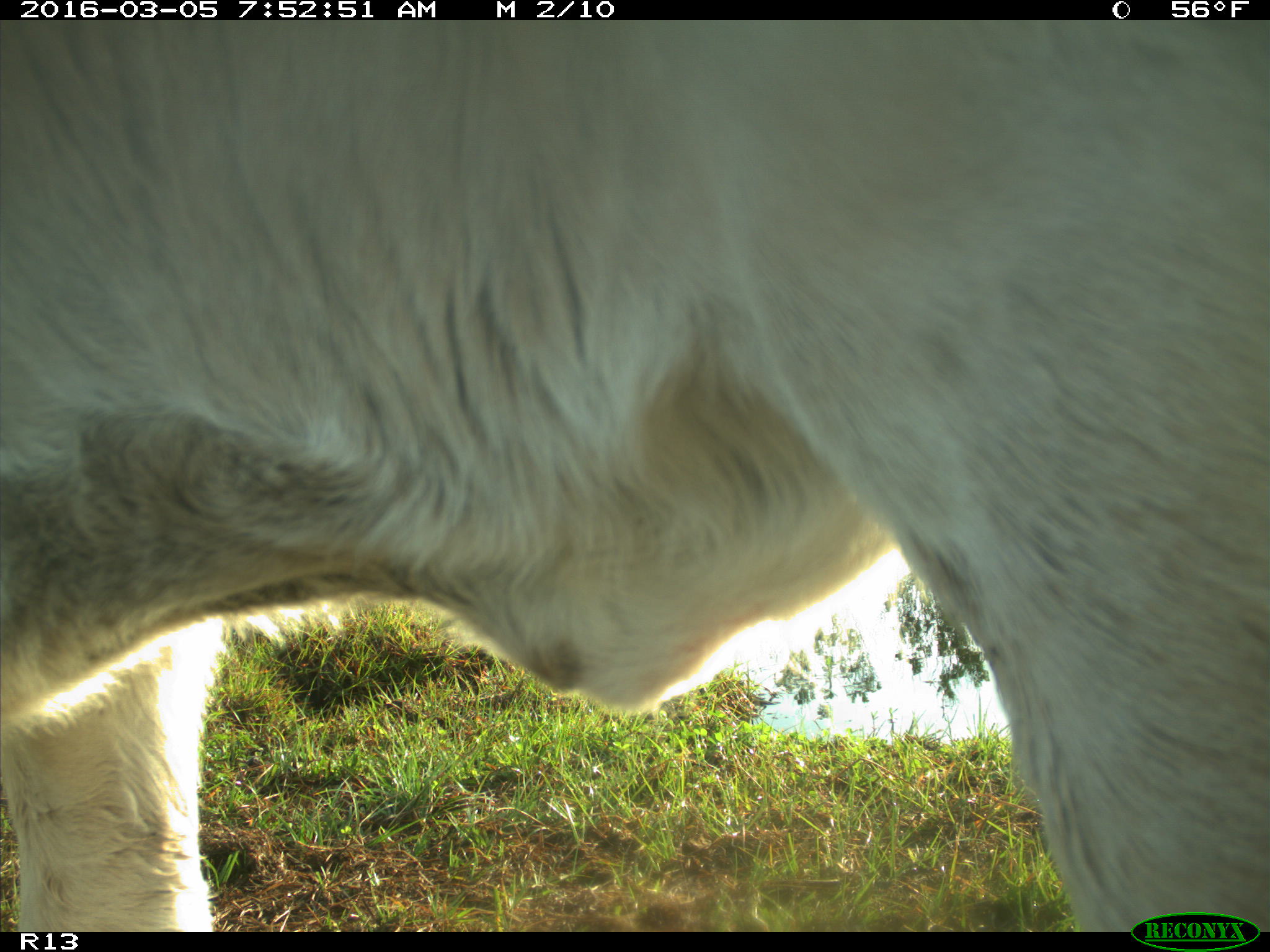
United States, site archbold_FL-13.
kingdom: Animalia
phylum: Chordata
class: Mammalia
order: Artiodactyla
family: Bovidae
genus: Bos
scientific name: Bos taurus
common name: domestic cow